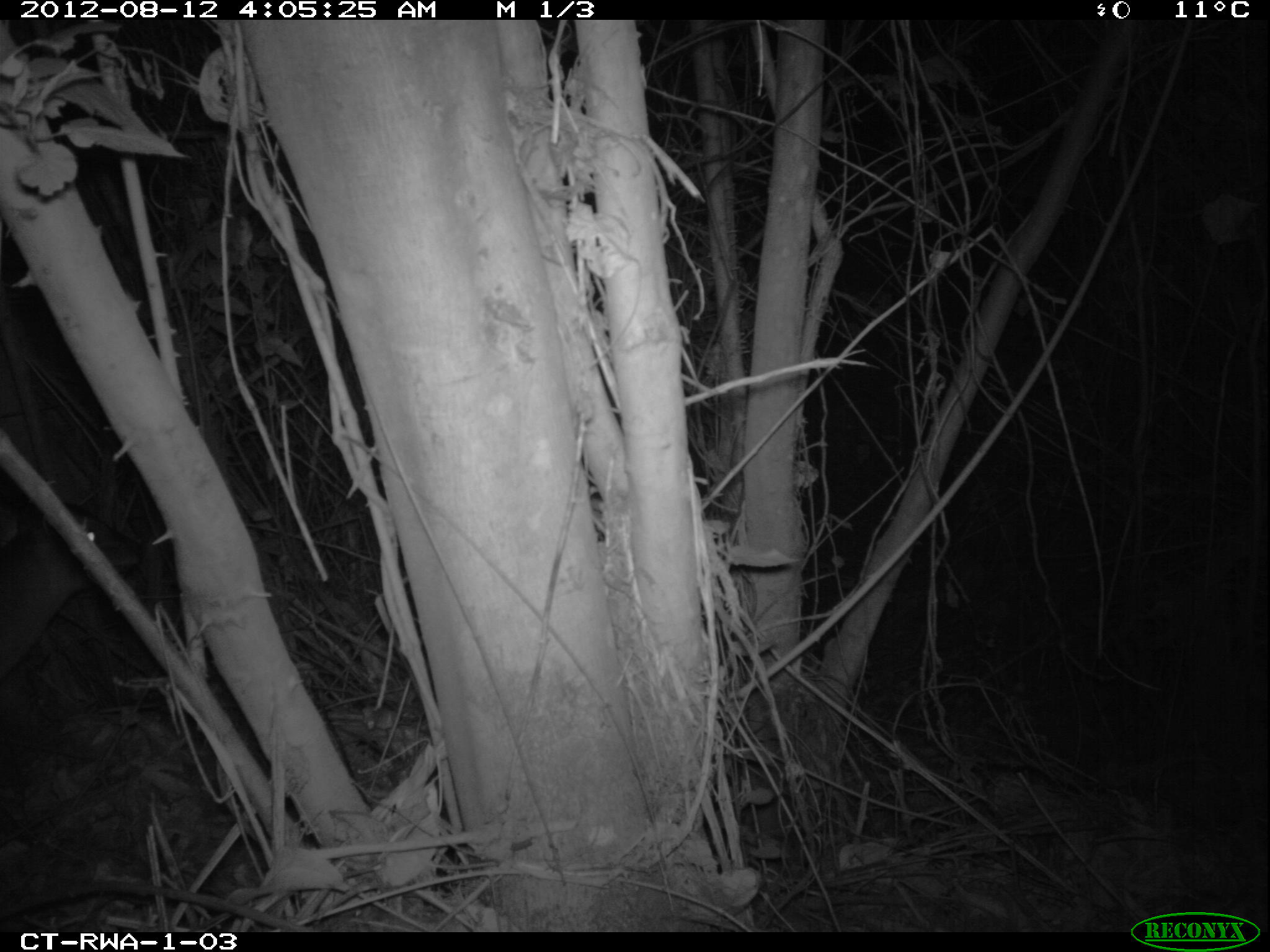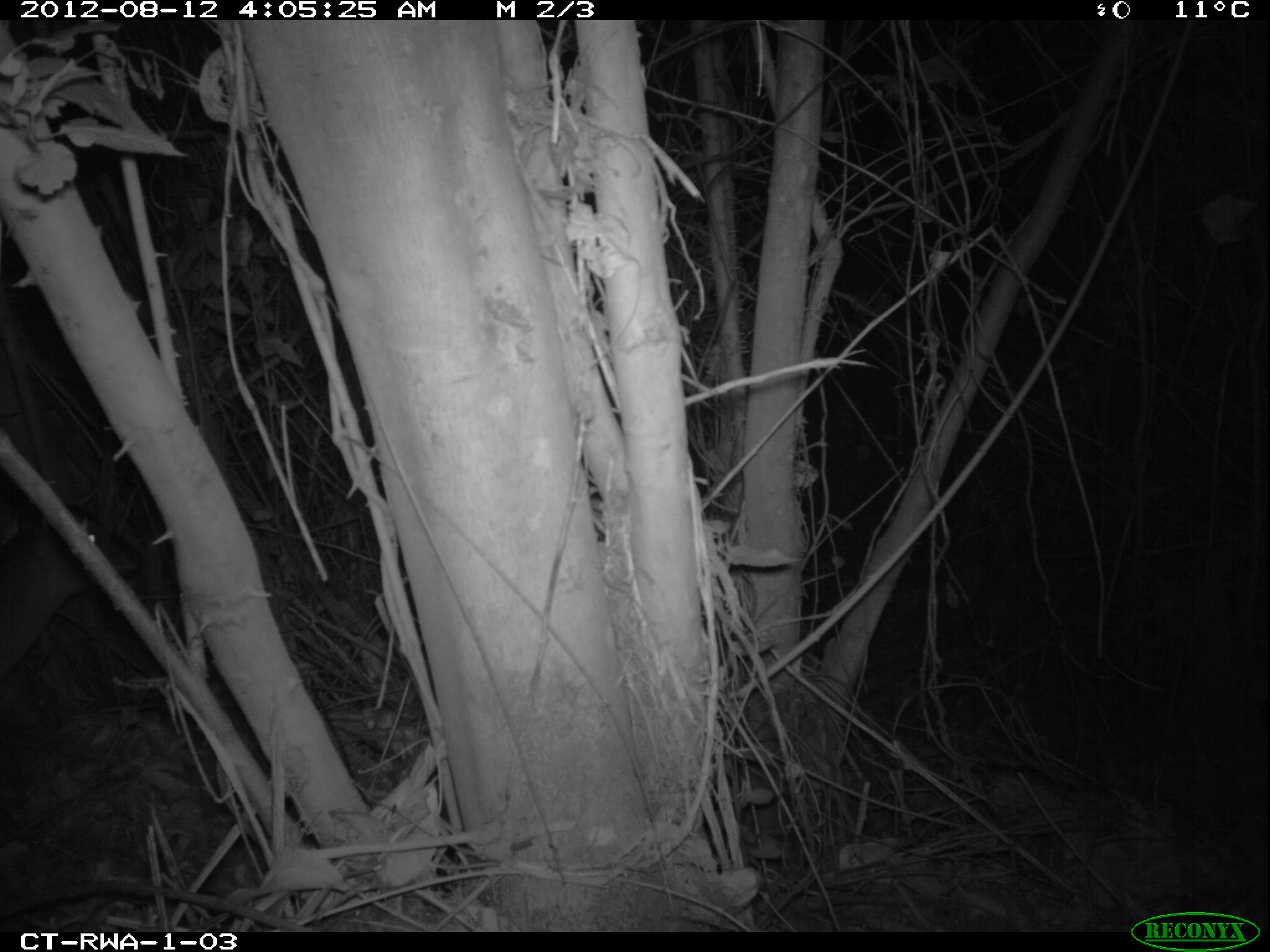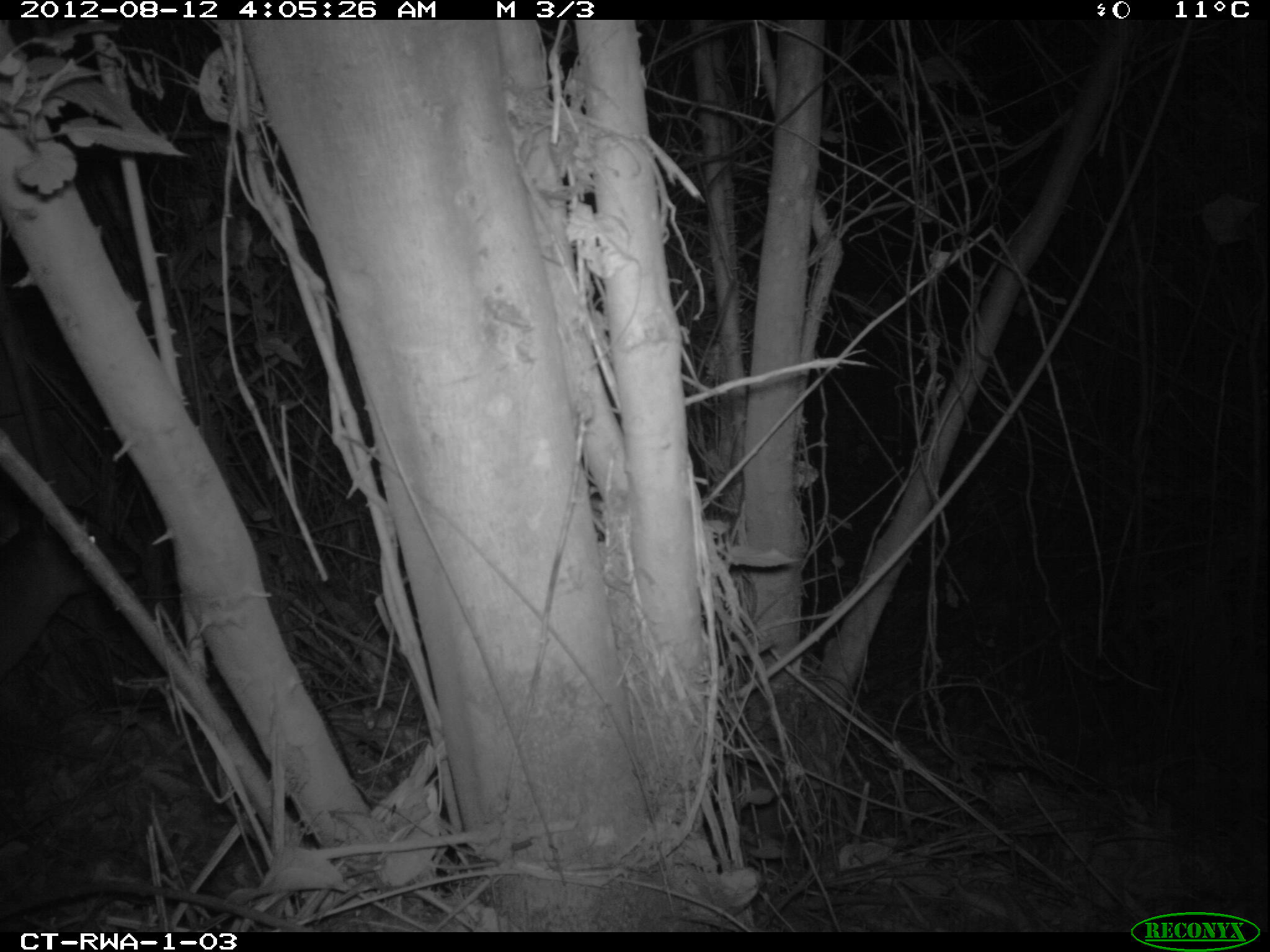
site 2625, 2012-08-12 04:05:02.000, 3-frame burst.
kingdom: Animalia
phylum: Chordata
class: Mammalia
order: Artiodactyla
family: Bovidae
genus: Cephalophus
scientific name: Cephalophus nigrifrons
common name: black-fronted duiker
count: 1